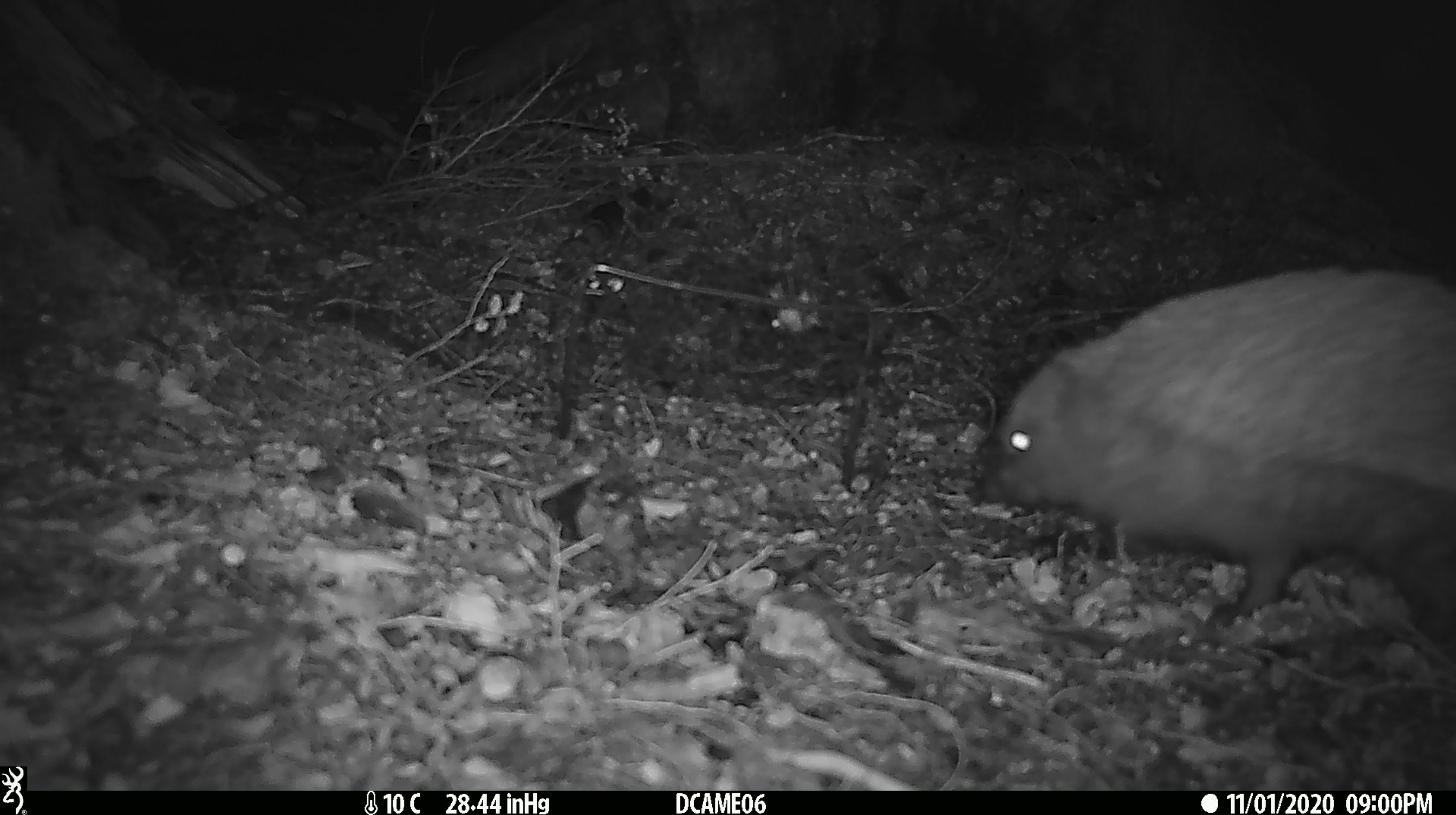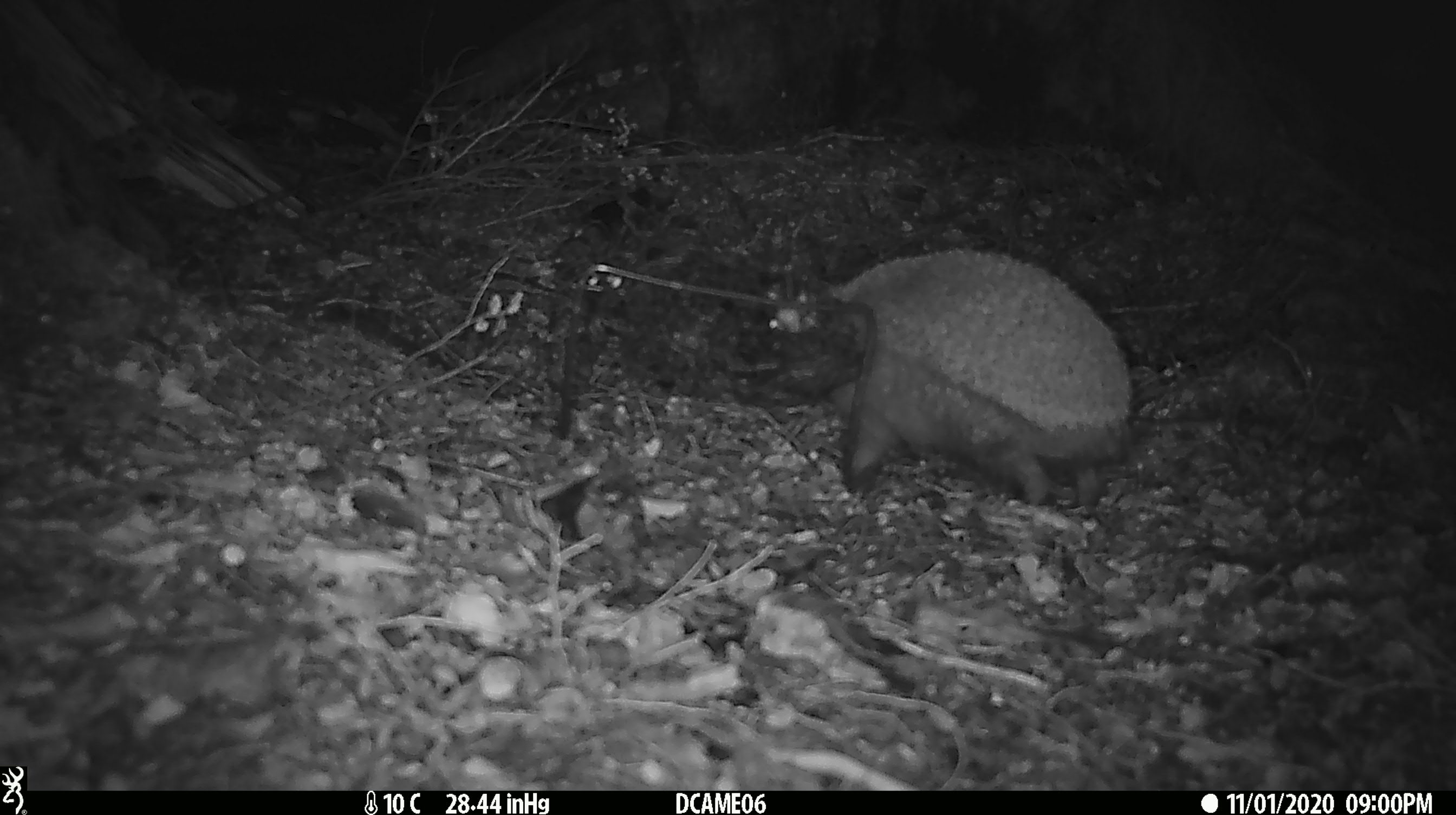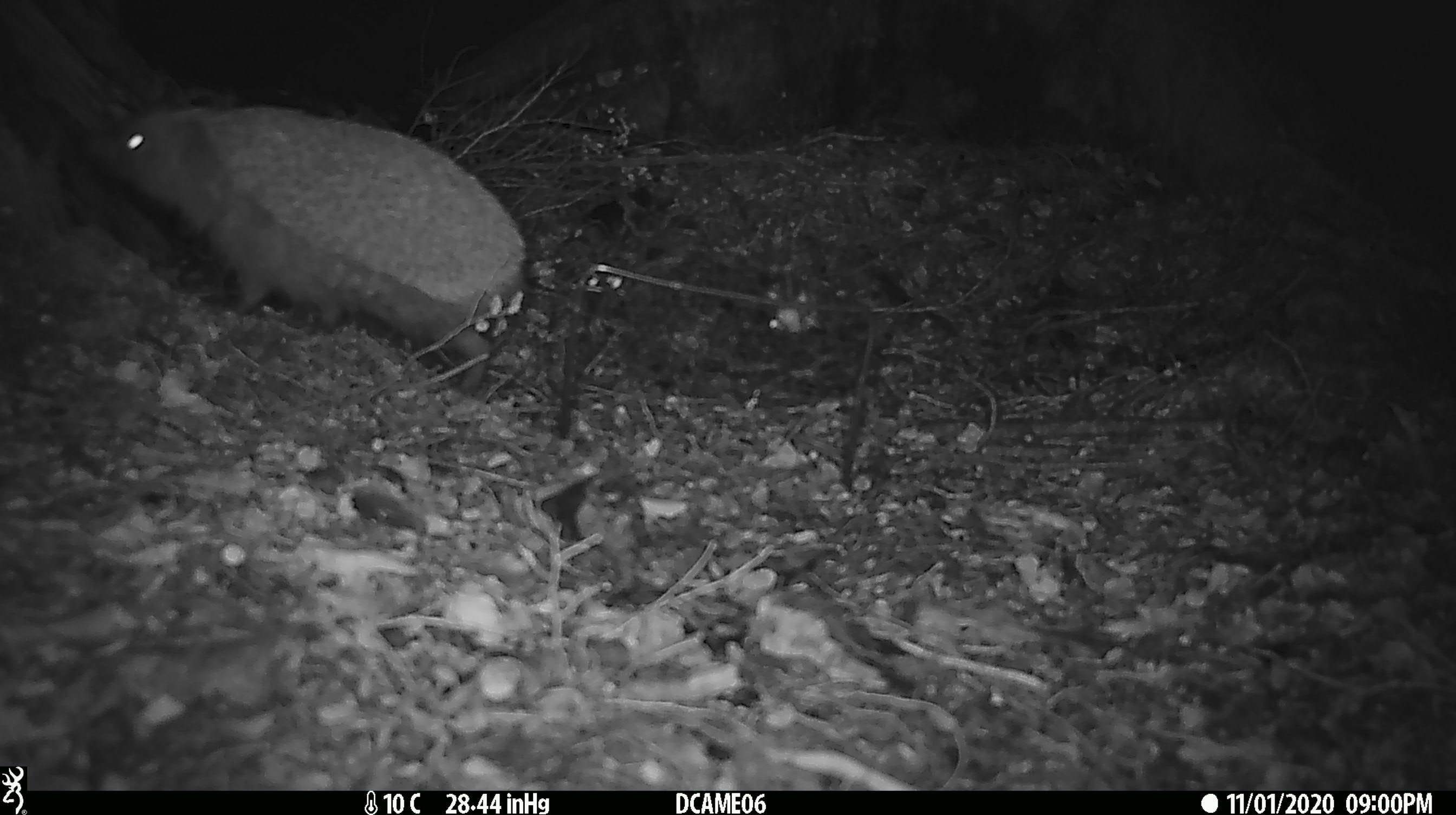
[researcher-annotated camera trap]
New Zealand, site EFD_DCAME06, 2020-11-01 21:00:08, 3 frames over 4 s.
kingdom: Animalia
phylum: Chordata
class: Mammalia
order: Eulipotyphla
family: Erinaceidae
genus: Erinaceus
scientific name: Erinaceus europaeus europaeus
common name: european hedgehog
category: hedgehog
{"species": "hedgehog (european hedgehog) (Erinaceus europaeus europaeus)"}